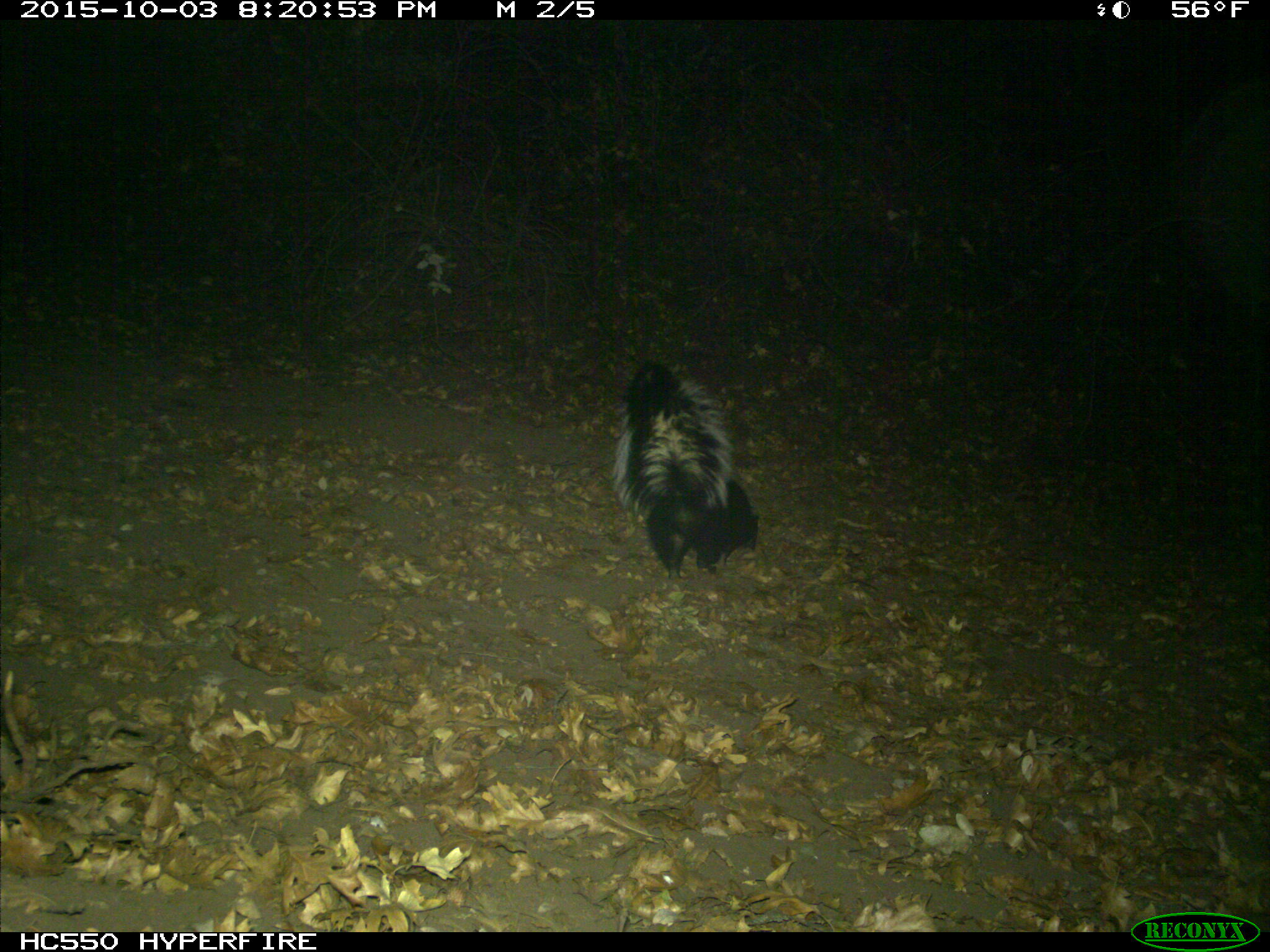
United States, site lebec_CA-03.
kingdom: Animalia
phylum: Chordata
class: Mammalia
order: Carnivora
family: Mephitidae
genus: Mephitis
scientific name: Mephitis mephitis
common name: striped skunk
Mephitis mephitis (striped skunk).